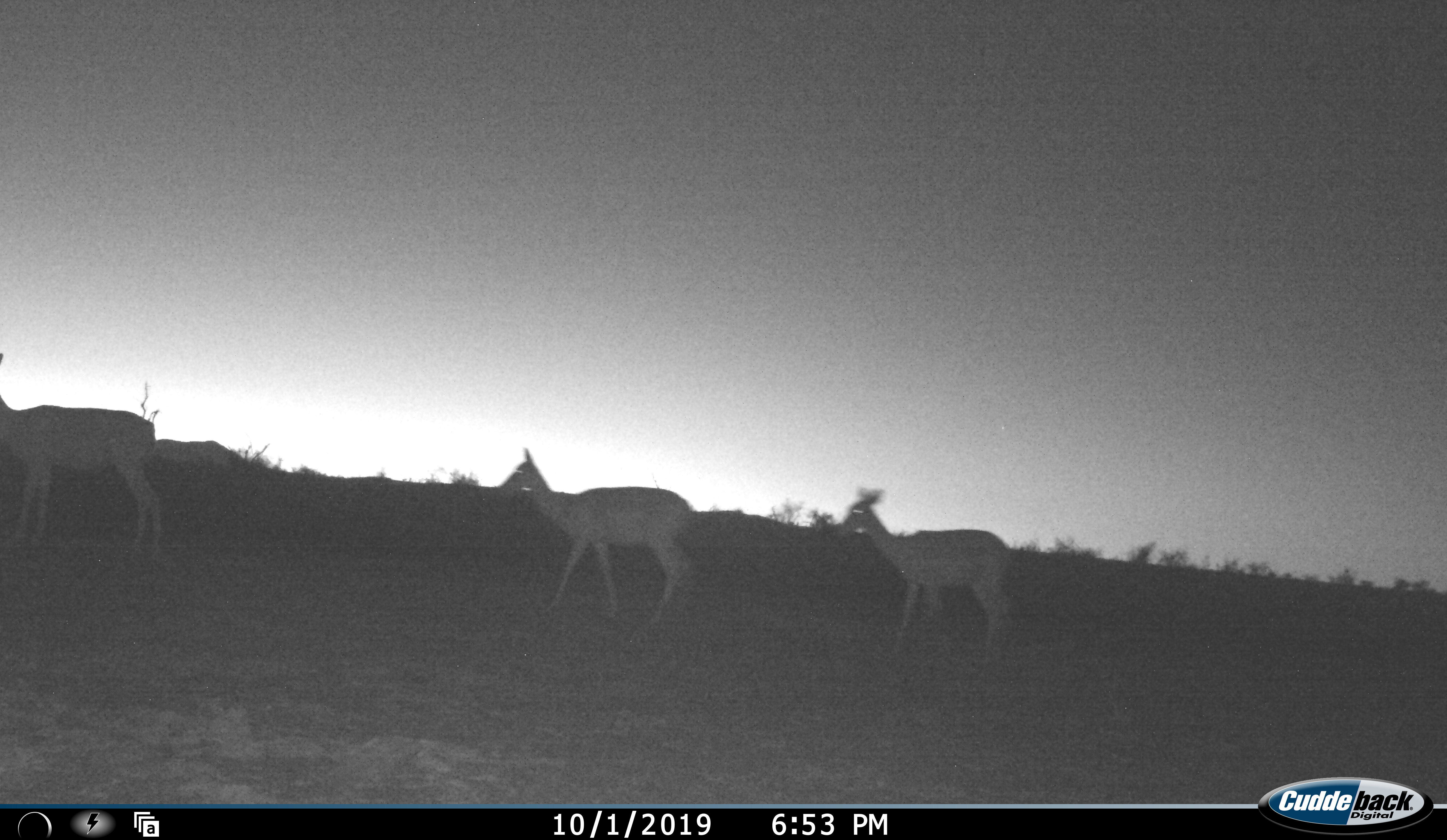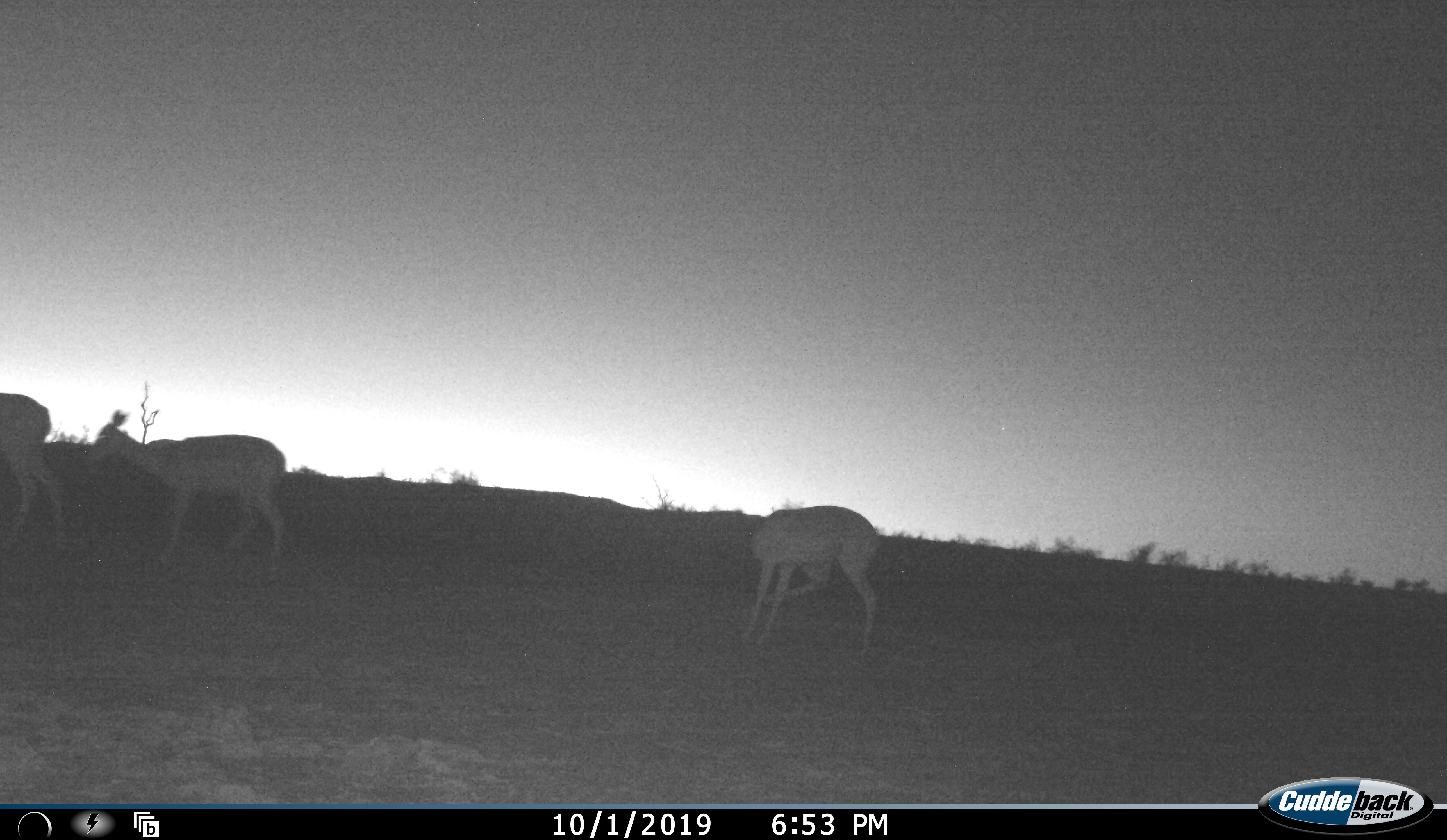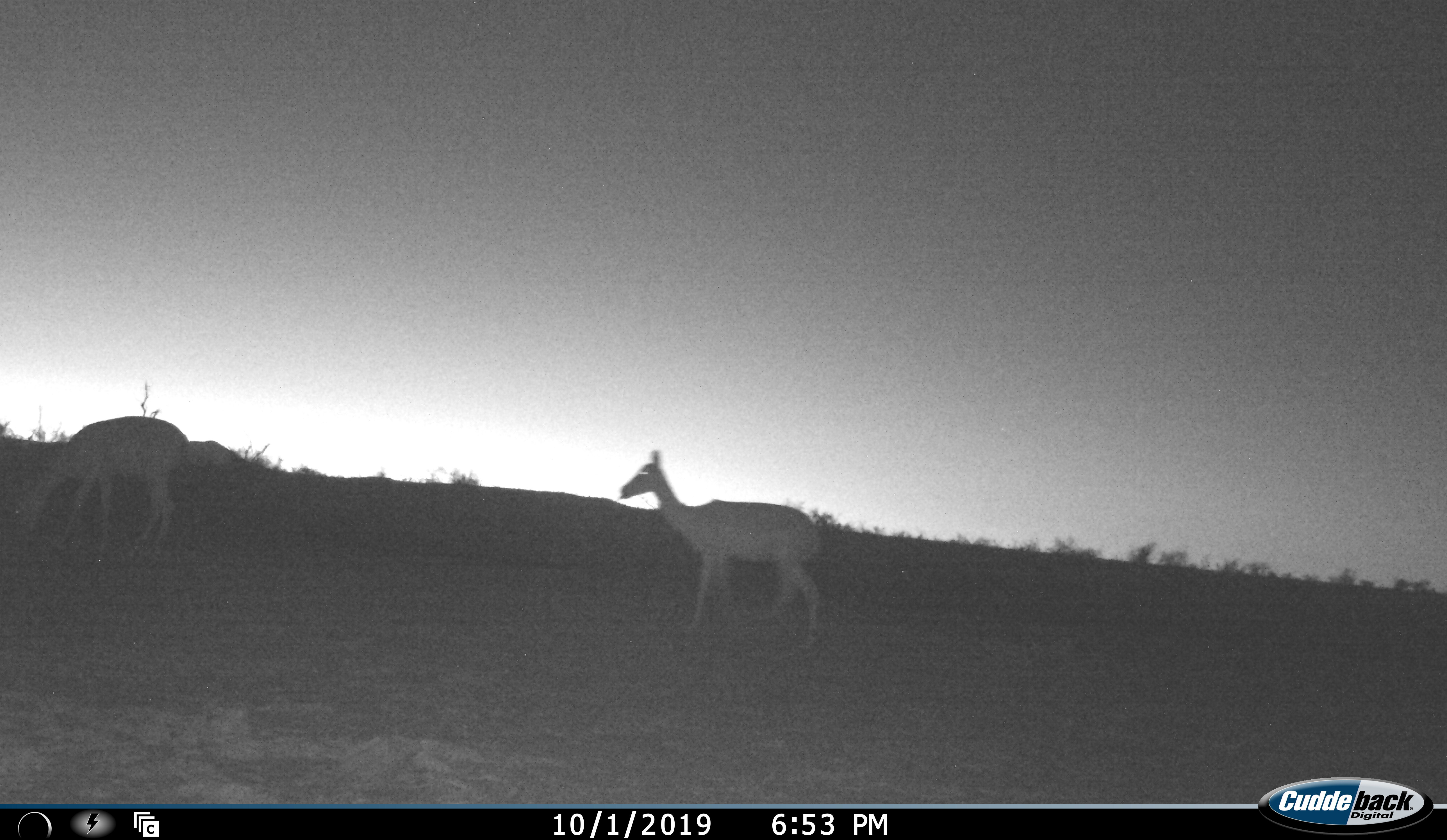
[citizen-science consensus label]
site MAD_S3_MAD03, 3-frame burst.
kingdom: Animalia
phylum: Chordata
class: Mammalia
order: Artiodactyla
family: Bovidae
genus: Aepyceros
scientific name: Aepyceros melampus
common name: impala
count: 3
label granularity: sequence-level